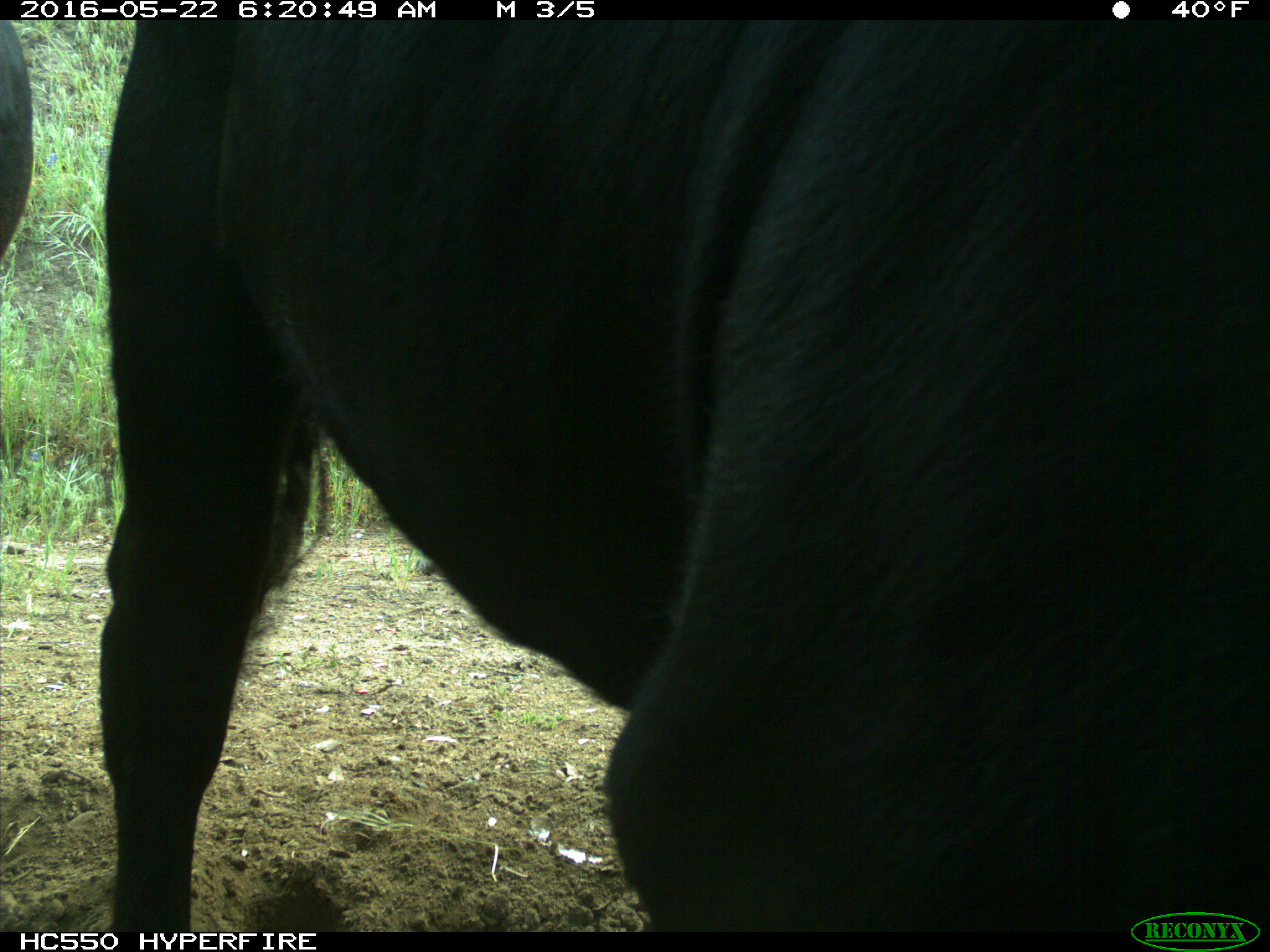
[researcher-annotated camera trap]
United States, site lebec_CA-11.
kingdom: Animalia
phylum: Chordata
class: Mammalia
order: Artiodactyla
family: Bovidae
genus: Bos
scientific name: Bos taurus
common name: domestic cow